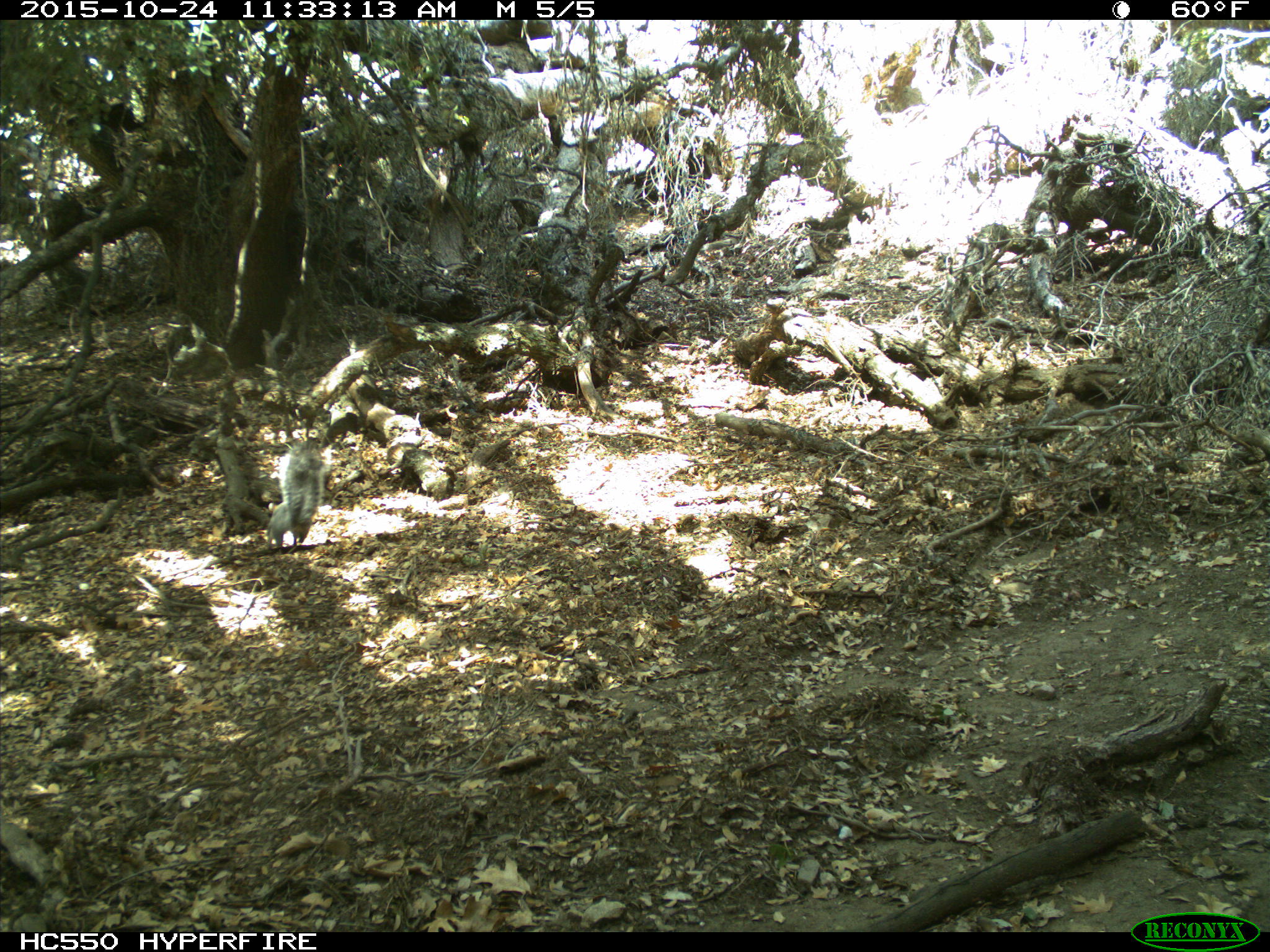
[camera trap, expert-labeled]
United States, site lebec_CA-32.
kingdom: Animalia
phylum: Chordata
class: Mammalia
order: Rodentia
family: Sciuridae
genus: Sciurus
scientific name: Sciurus carolinensis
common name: eastern gray squirrel